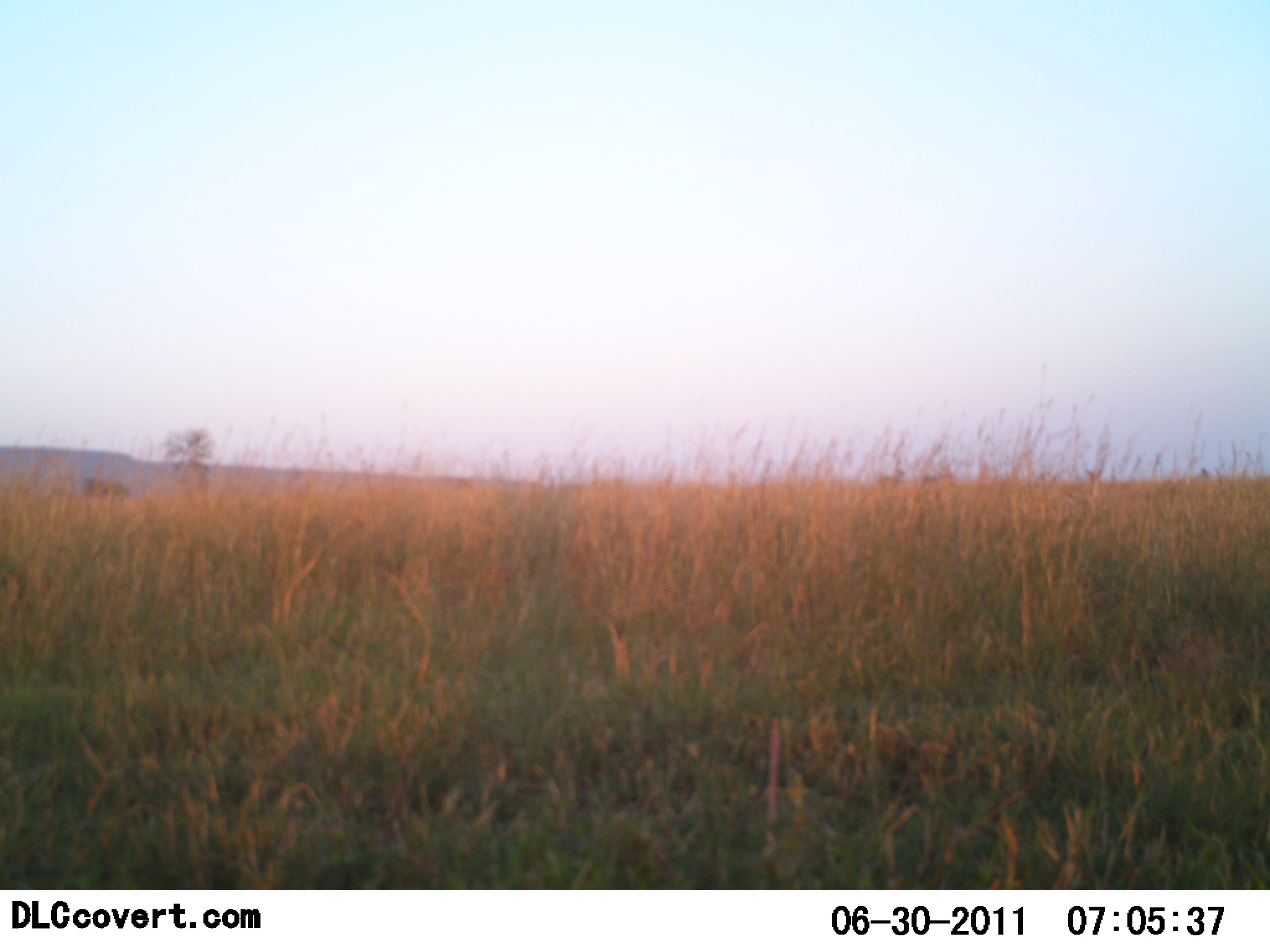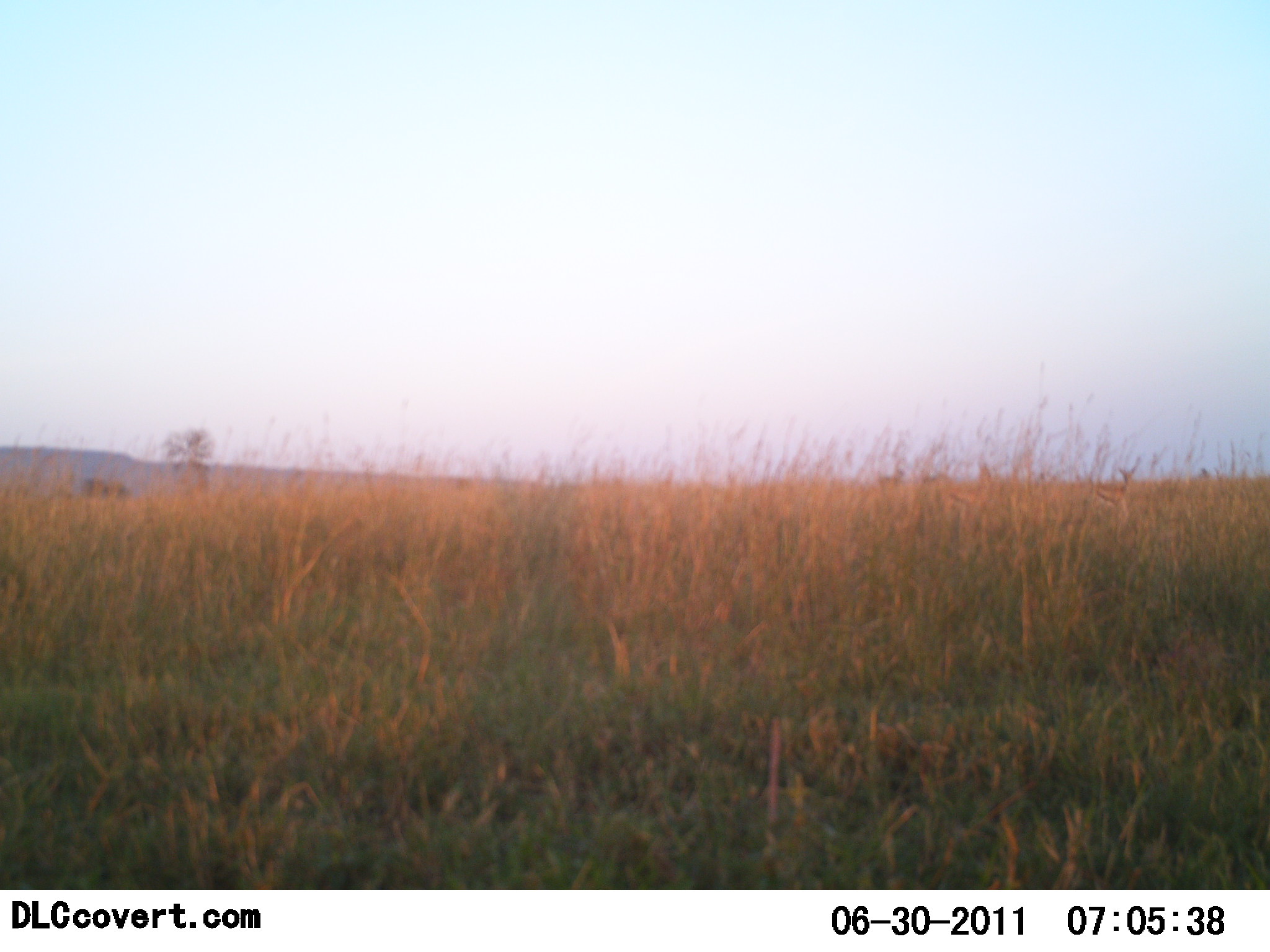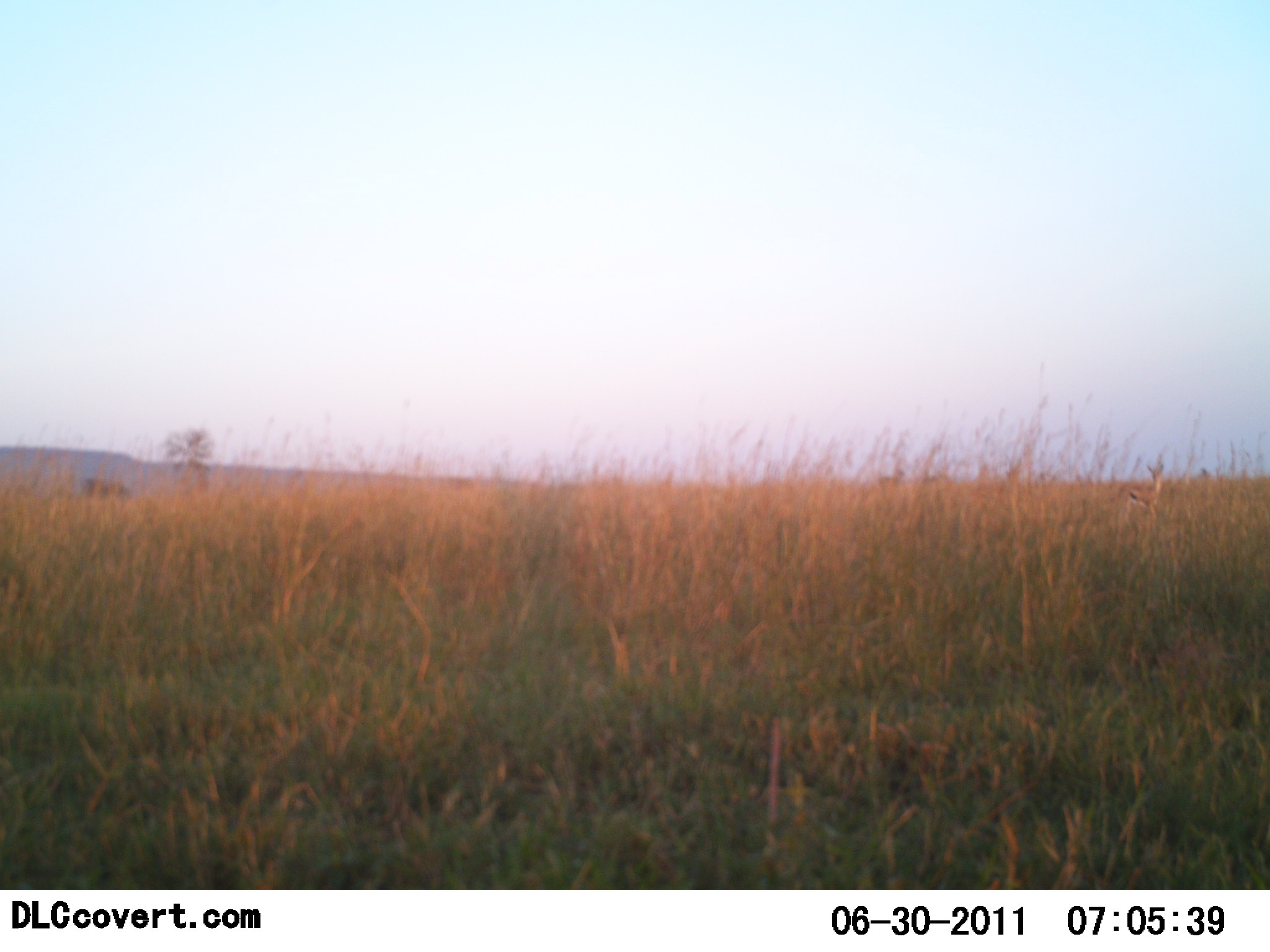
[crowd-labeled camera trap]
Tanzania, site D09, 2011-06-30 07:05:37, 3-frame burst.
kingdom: Animalia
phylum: Chordata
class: Mammalia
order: Artiodactyla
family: Bovidae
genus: Eudorcas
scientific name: Eudorcas thomsonii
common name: thomson's gazelle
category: gazellethomsons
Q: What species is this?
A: Gazellethomsons (thomson's gazelle) (Eudorcas thomsonii).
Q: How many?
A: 2.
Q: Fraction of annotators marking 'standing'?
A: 0%.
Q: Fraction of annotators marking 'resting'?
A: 0%.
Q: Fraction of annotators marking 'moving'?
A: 100%.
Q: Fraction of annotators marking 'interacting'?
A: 0%.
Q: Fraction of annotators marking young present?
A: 0%.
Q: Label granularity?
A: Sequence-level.